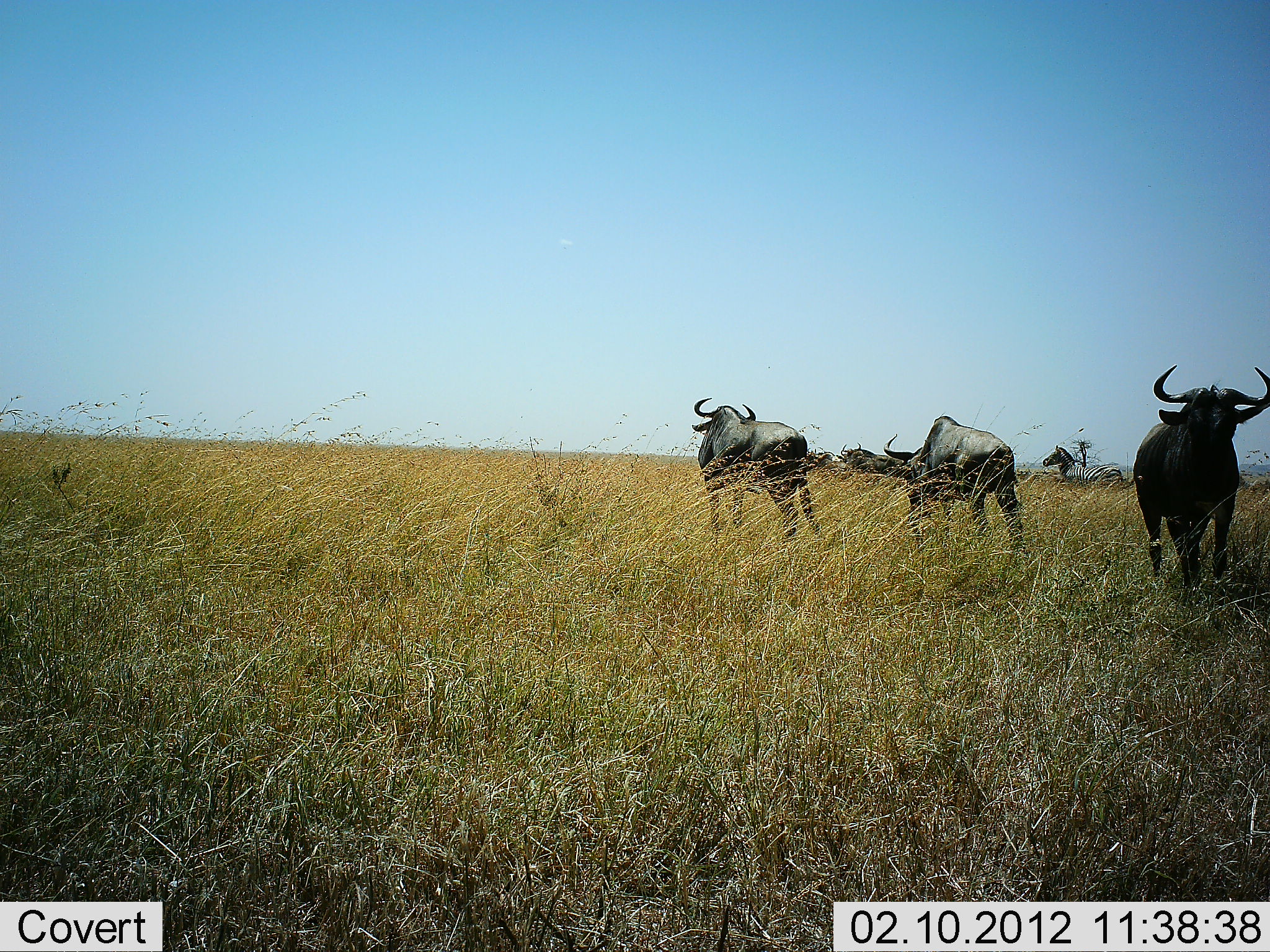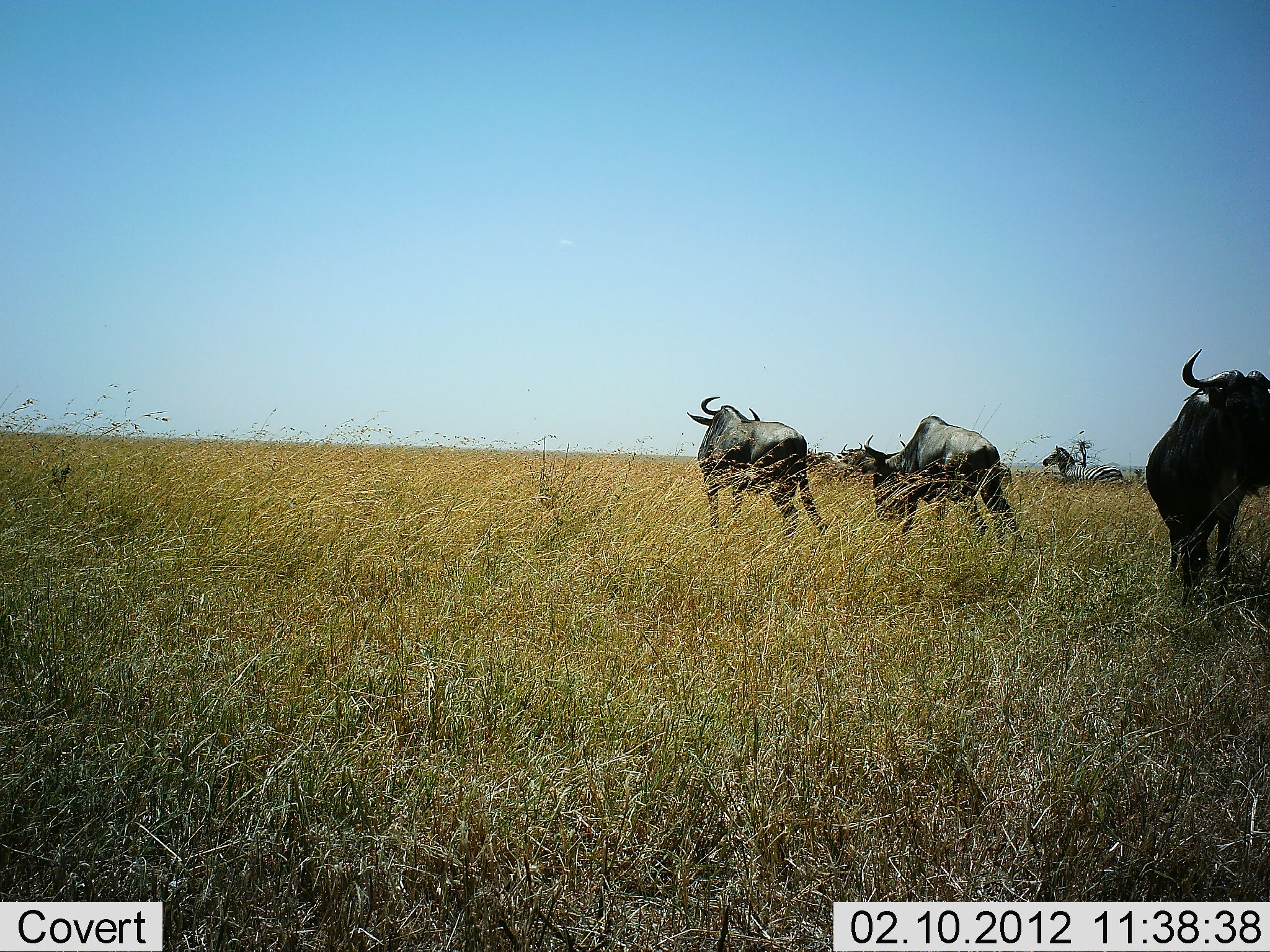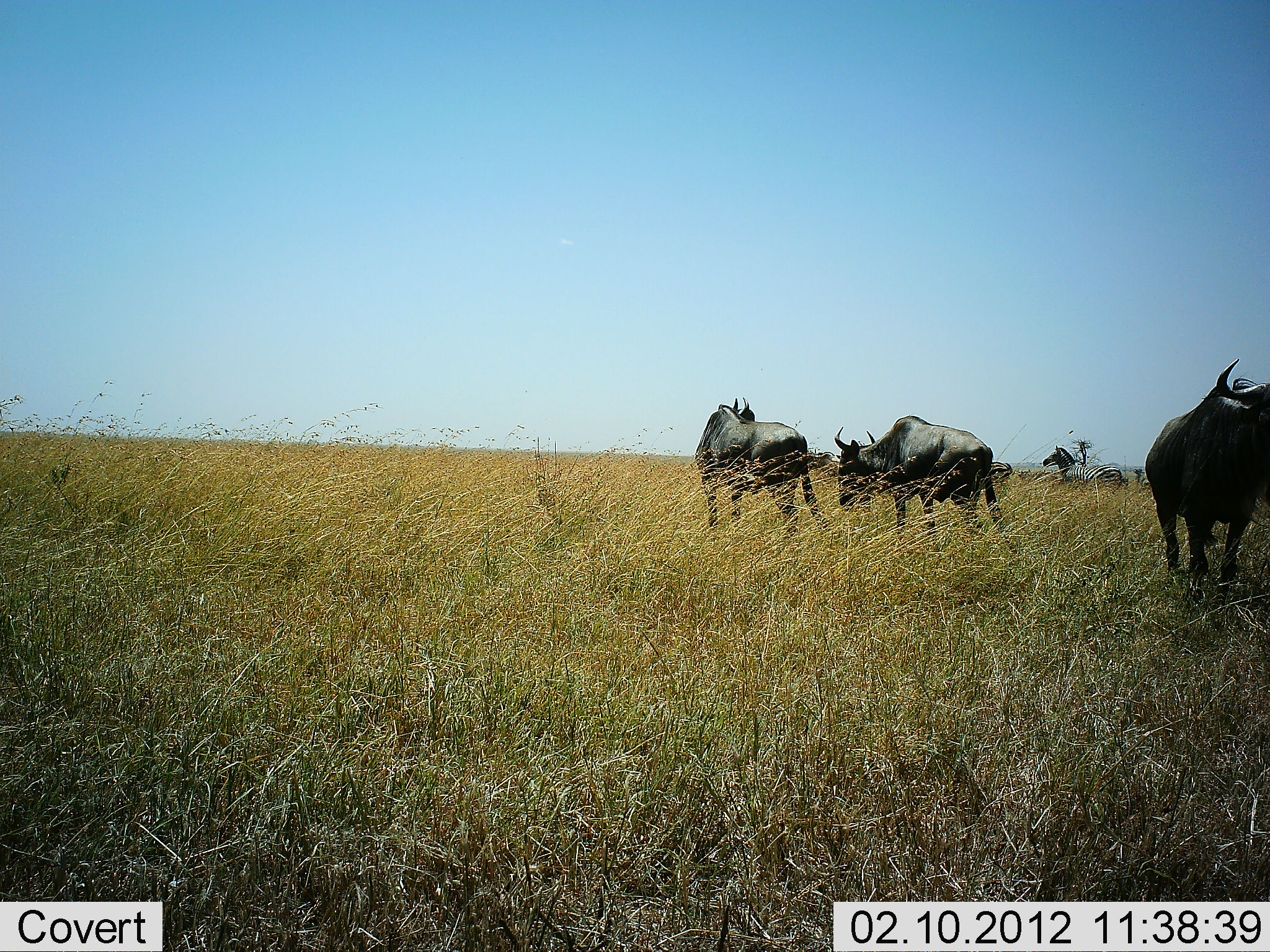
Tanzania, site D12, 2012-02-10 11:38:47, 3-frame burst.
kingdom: Animalia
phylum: Chordata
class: Mammalia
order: Artiodactyla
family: Bovidae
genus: Connochaetes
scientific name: Connochaetes taurinus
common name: blue wildebeest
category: wildebeest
Wildebeest (blue wildebeest) (Connochaetes taurinus), count 3. Behavior (volunteer vote fractions): standing 68%, resting 0%, moving 52%, interacting 0%. Young present (vote fraction): 0%. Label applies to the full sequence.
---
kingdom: Animalia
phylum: Chordata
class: Mammalia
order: Perissodactyla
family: Equidae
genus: Equus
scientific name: Equus quagga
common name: plains zebra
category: zebra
Zebra (plains zebra) (Equus quagga), count 1. Behavior (volunteer vote fractions): standing 83%, resting 11%, moving 6%, interacting 0%. Young present (vote fraction): 0%. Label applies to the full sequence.